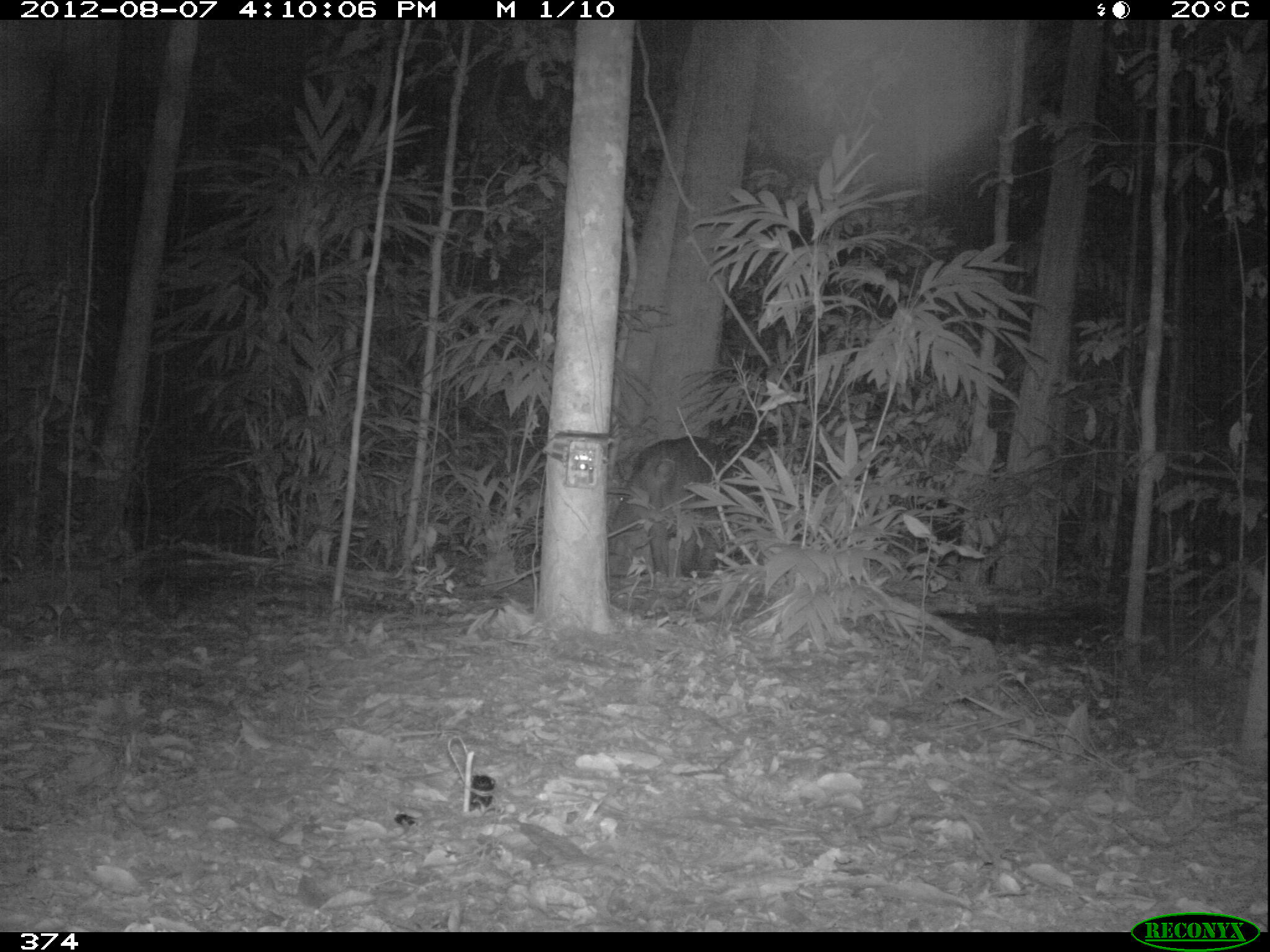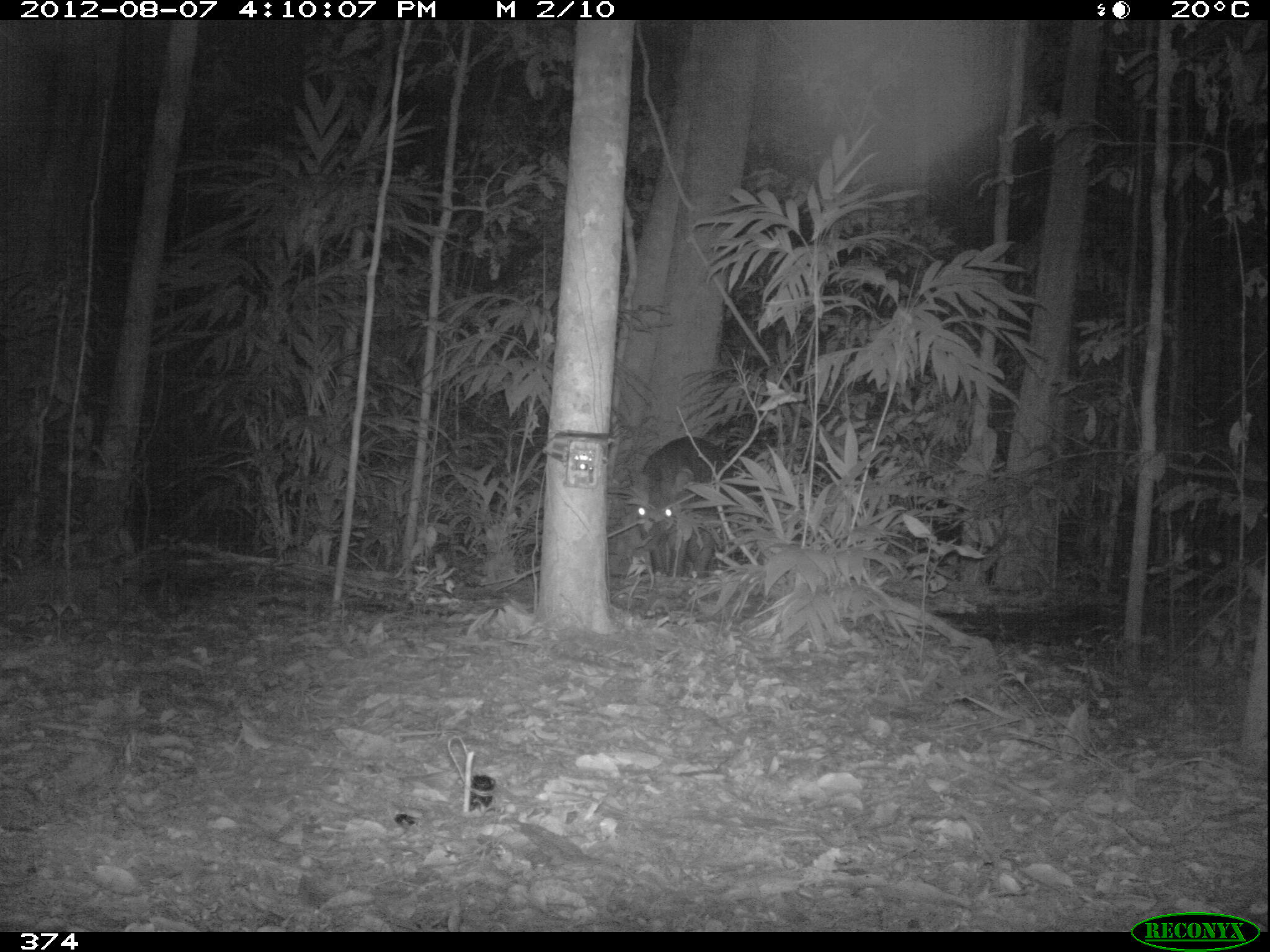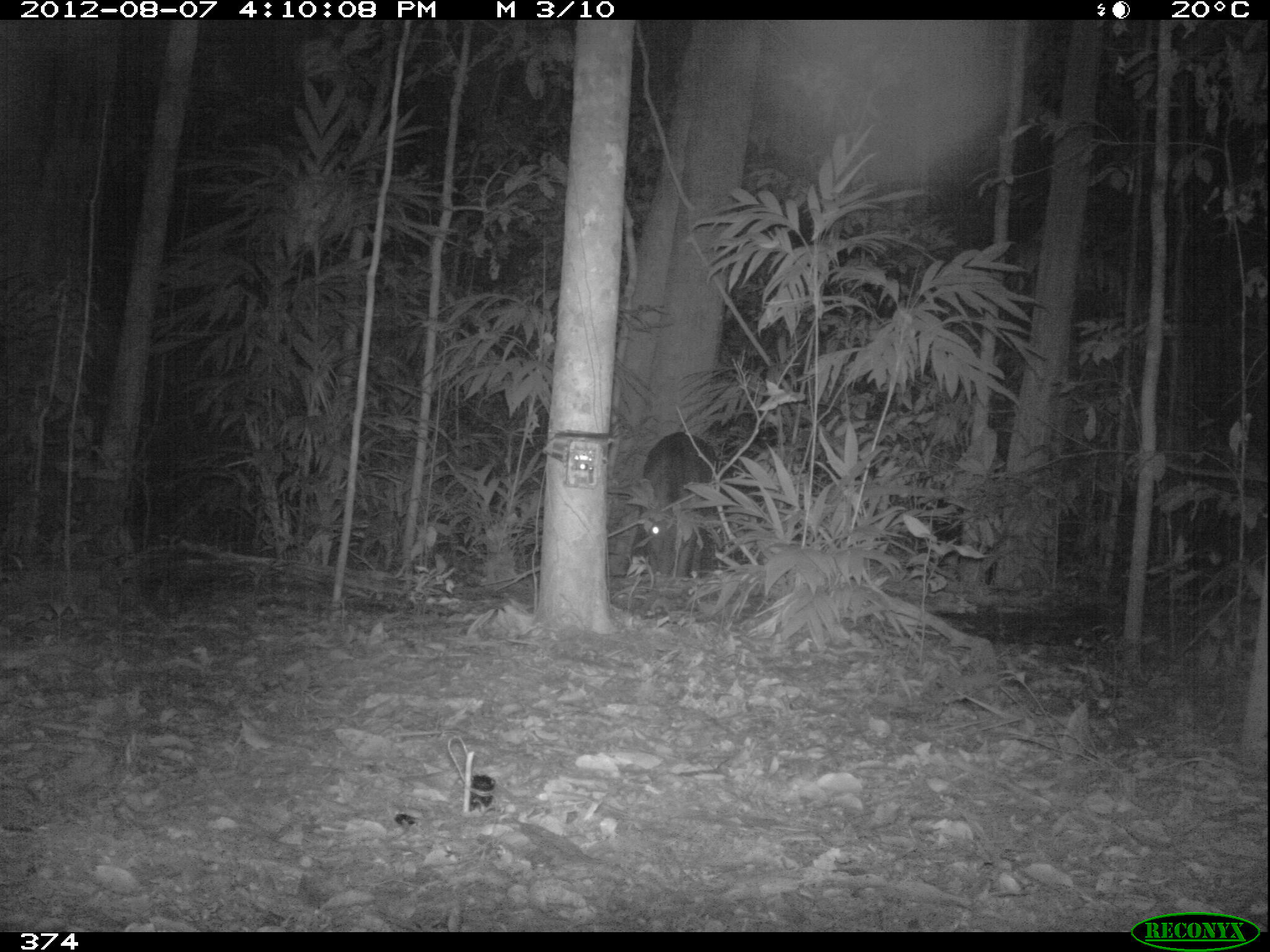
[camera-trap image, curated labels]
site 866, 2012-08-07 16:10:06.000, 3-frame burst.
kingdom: Animalia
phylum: Chordata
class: Mammalia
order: Perissodactyla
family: Tapiridae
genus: Tapirus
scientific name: Tapirus terrestris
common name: south american tapir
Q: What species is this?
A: Tapirus terrestris (south american tapir).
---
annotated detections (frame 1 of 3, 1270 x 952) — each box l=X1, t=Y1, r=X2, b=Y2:
tapirus terrestris: l=607, t=436, r=745, b=575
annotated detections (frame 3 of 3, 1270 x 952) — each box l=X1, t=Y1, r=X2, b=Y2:
tapirus terrestris: l=632, t=427, r=728, b=584